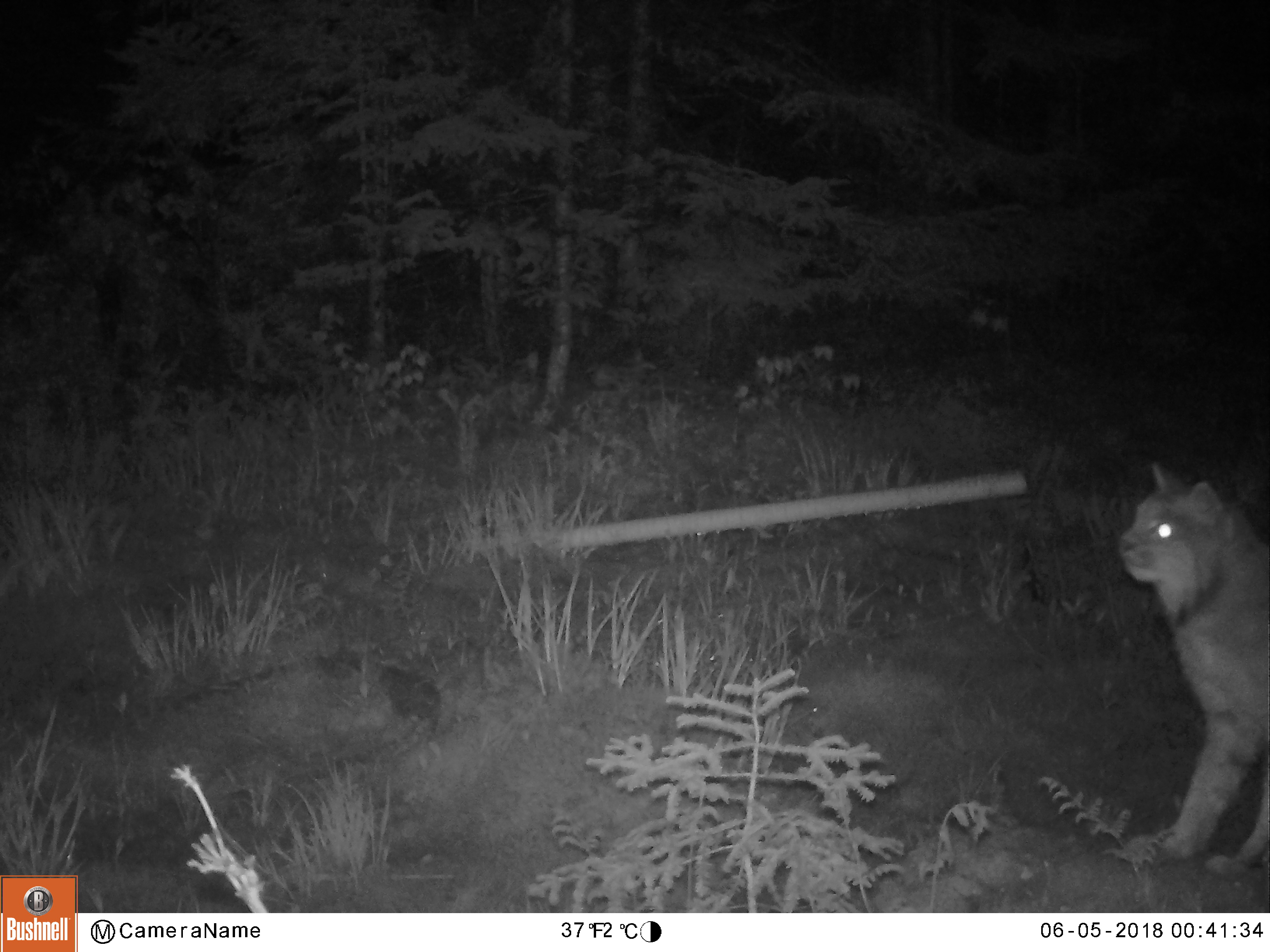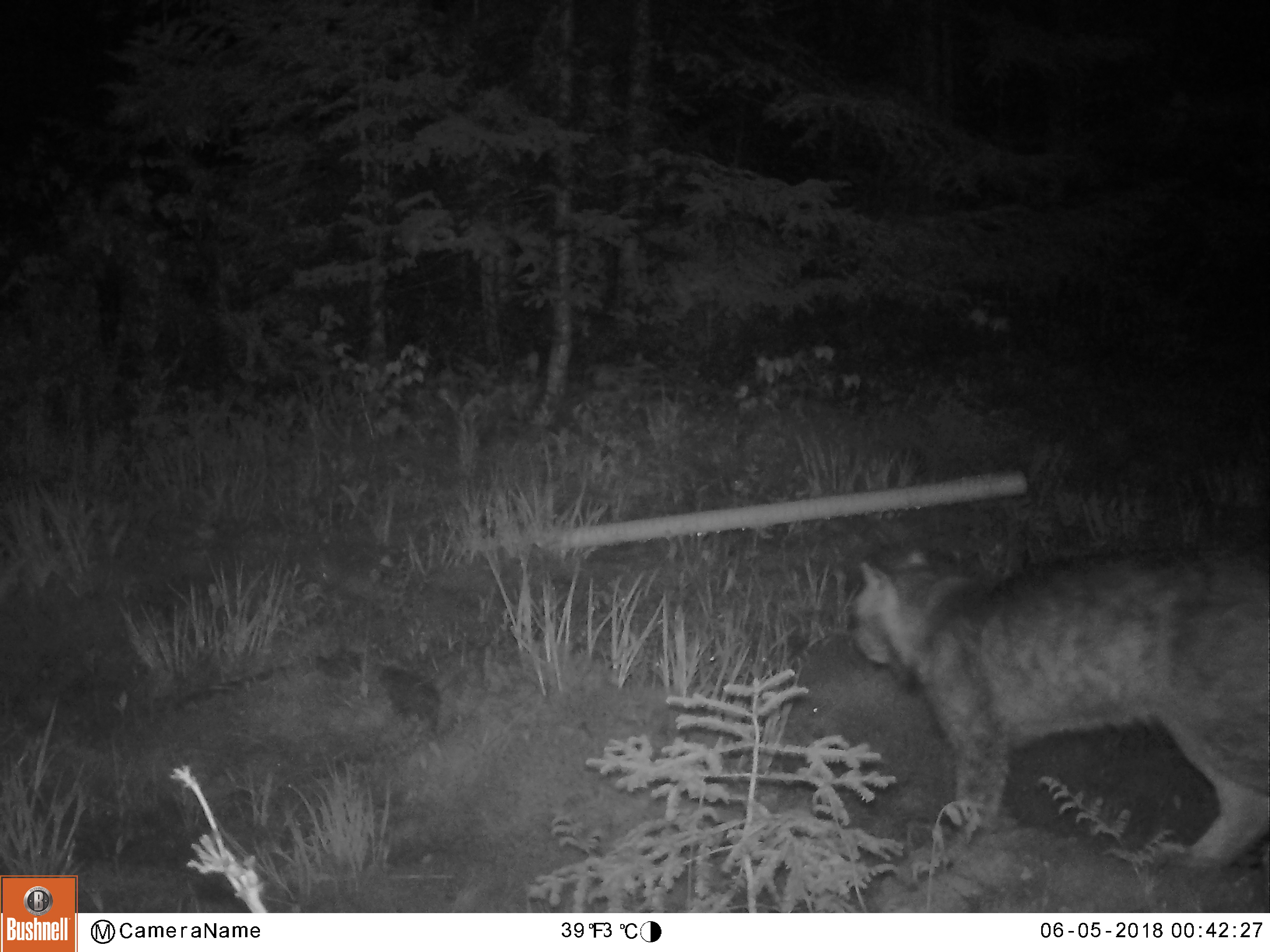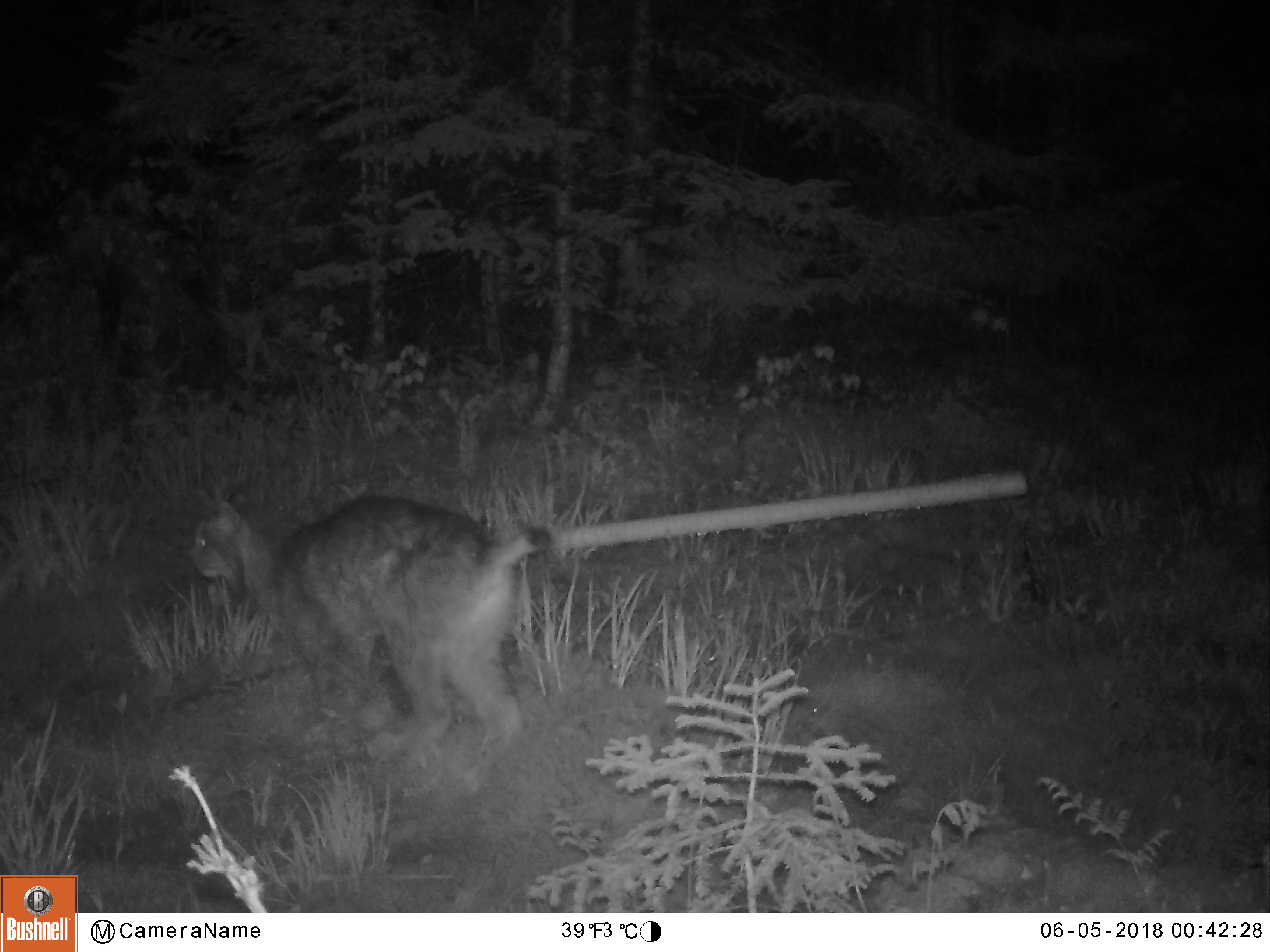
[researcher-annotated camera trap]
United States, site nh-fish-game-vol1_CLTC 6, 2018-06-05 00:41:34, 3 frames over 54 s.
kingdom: Animalia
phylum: Chordata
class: Mammalia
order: Carnivora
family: Felidae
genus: Lynx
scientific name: Lynx canadensis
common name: canada lynx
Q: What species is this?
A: Canada lynx (Lynx canadensis).